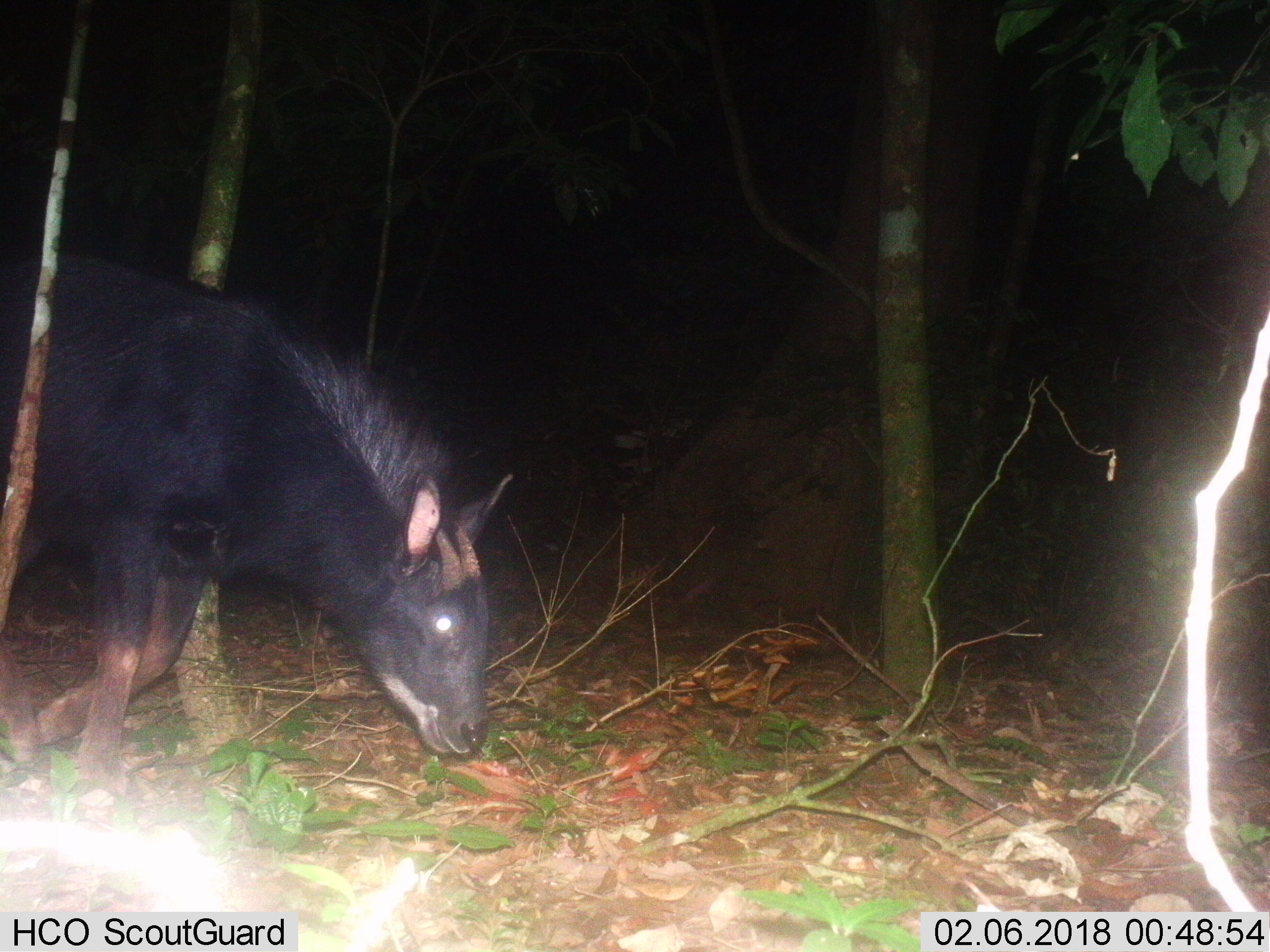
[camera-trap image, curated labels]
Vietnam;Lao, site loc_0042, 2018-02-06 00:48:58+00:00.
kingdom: Animalia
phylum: Chordata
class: Mammalia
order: Artiodactyla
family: Bovidae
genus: Capricornis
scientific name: Capricornis sumatraensis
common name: chinese serow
Chinese serow (Capricornis sumatraensis). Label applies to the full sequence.